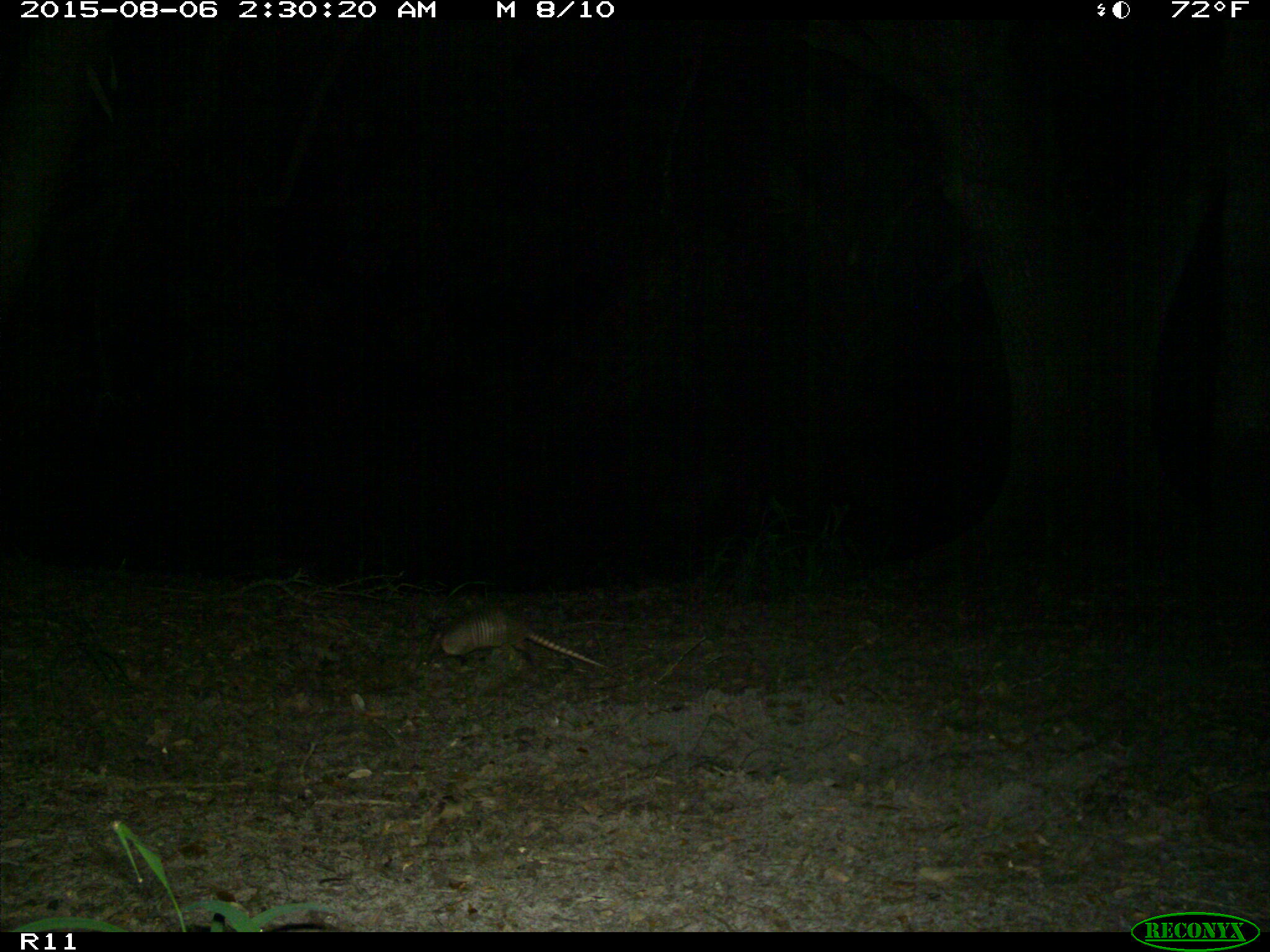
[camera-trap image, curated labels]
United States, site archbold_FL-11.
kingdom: Animalia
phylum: Chordata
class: Mammalia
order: Cingulata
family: Dasypodidae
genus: Dasypus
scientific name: Dasypus novemcinctus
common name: nine-banded armadillo